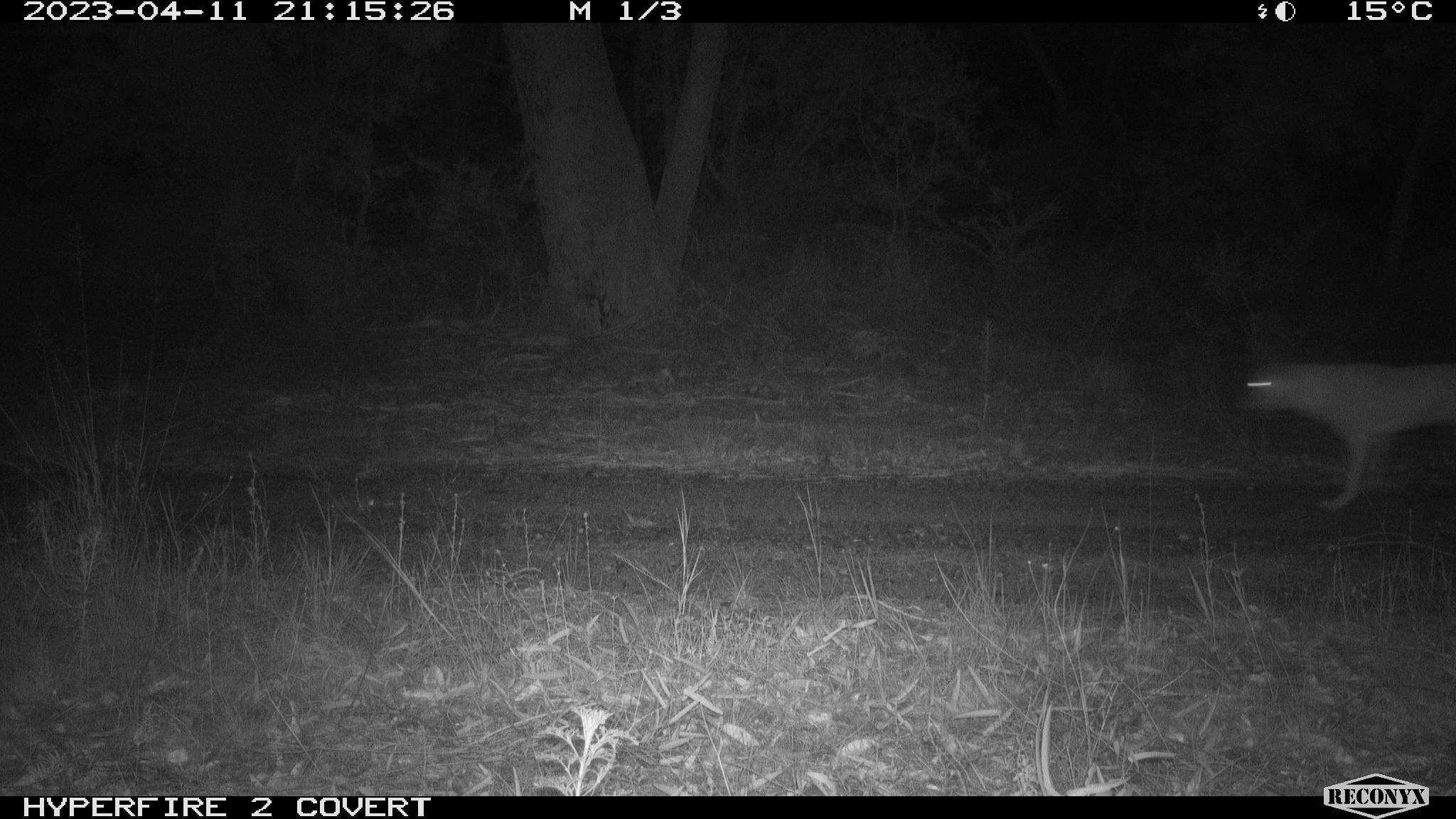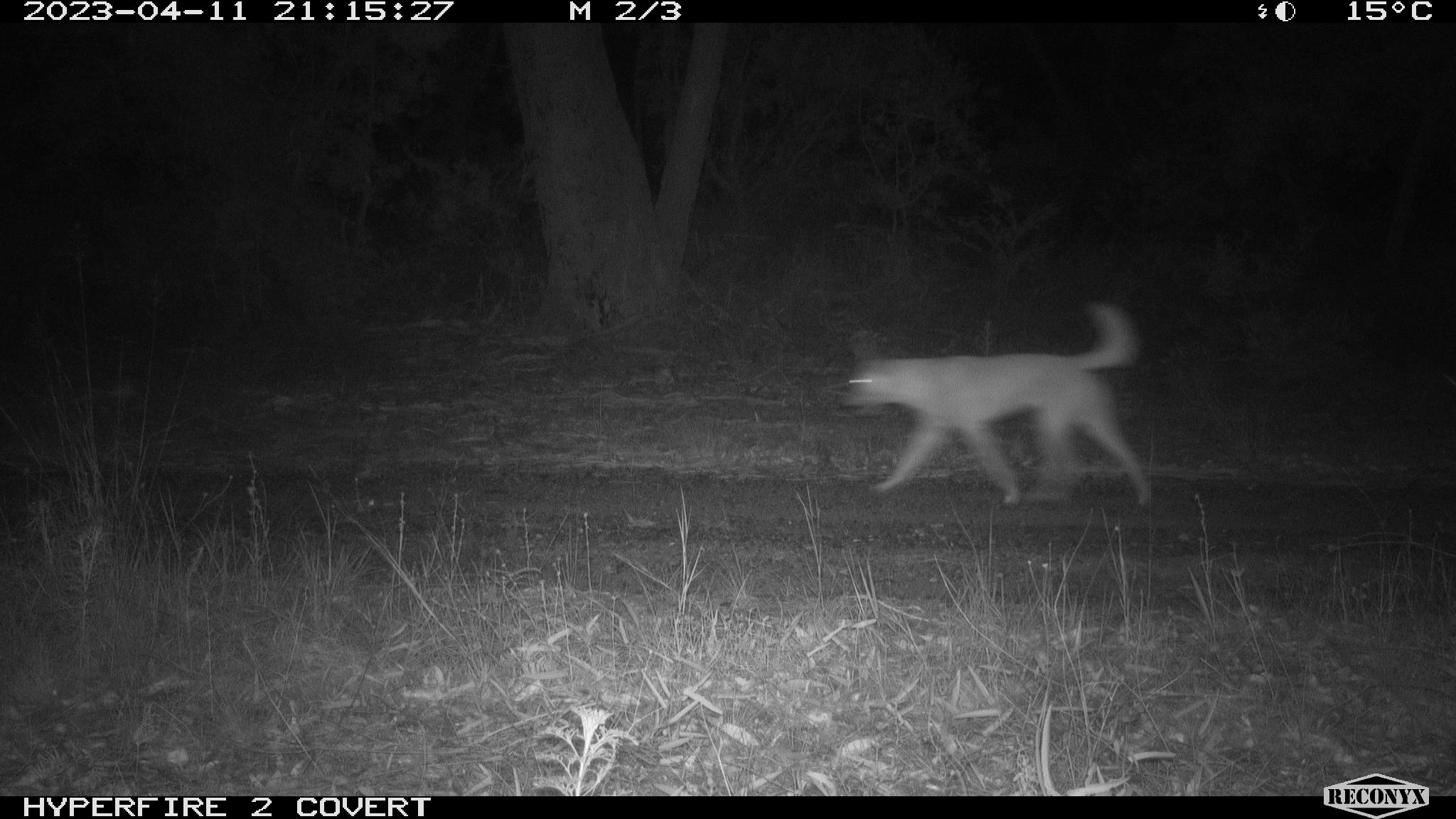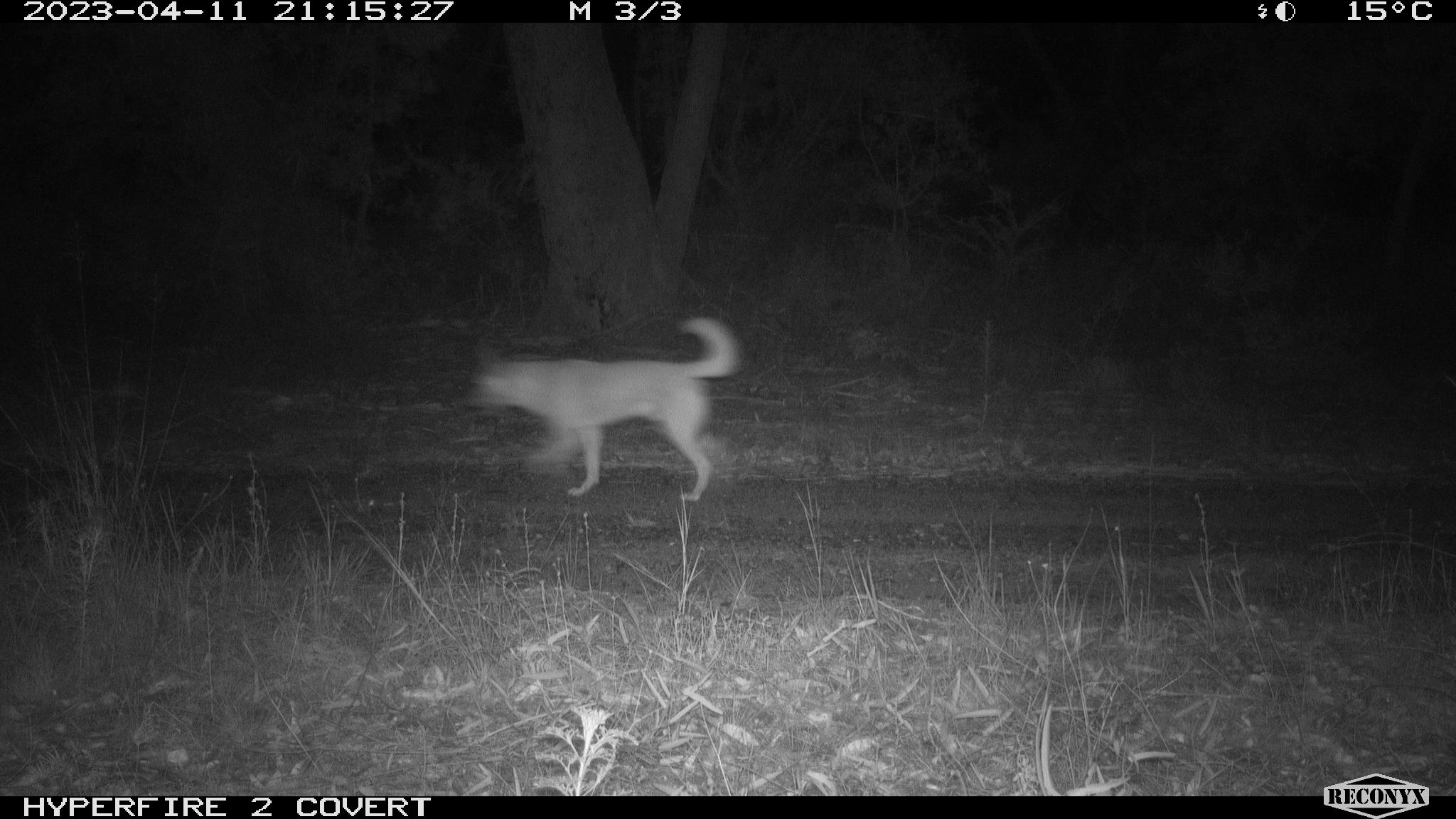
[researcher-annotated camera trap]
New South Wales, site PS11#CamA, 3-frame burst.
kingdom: Animalia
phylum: Chordata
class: Mammalia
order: Carnivora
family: Canidae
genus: Canis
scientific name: Canis familiaris dingo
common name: dingo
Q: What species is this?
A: Dingo (Canis familiaris dingo).